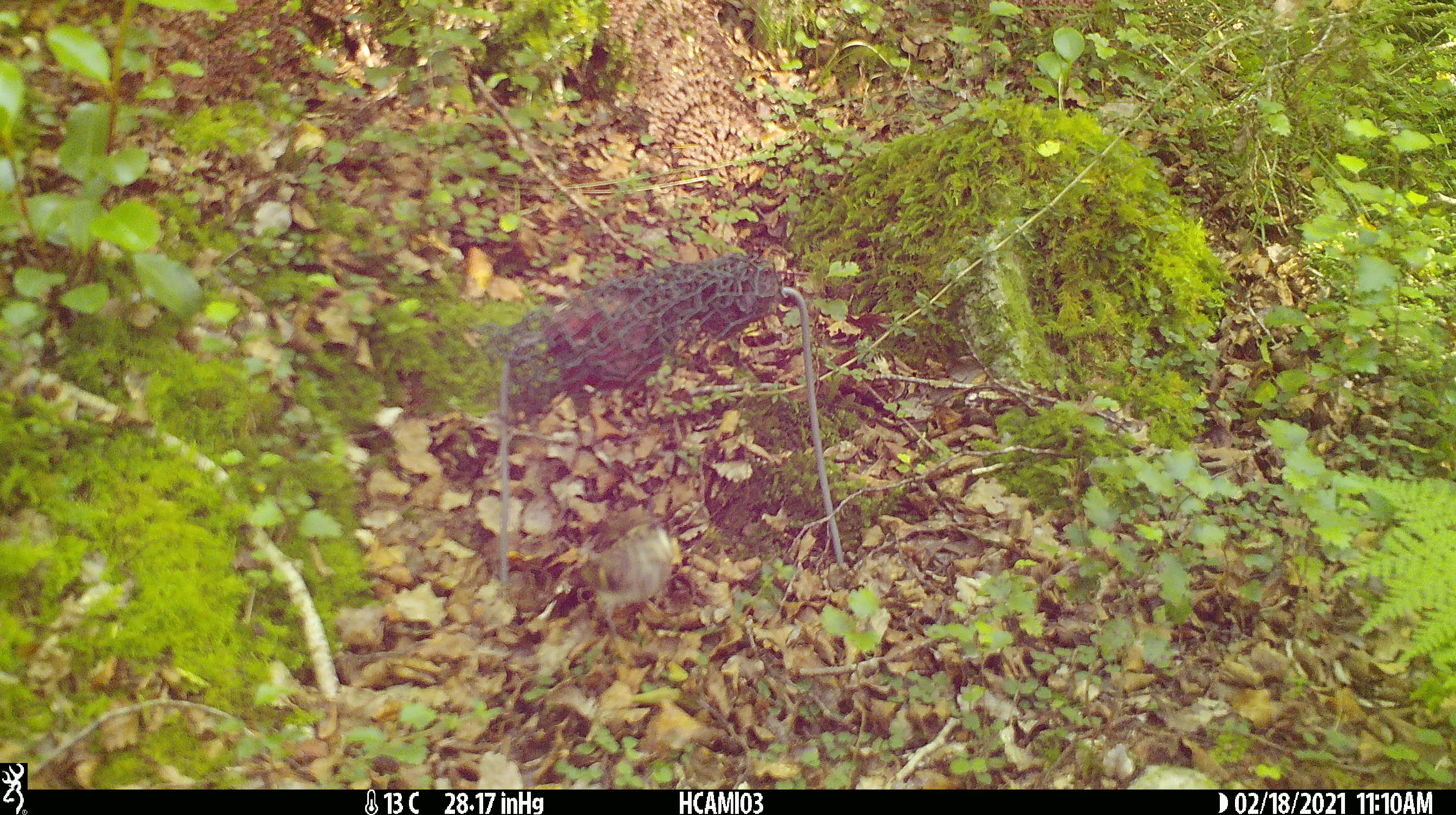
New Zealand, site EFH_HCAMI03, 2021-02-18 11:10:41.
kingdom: Animalia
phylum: Chordata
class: Aves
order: Passeriformes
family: Acanthisittidae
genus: Acanthisitta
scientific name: Acanthisitta chloris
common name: rifleman